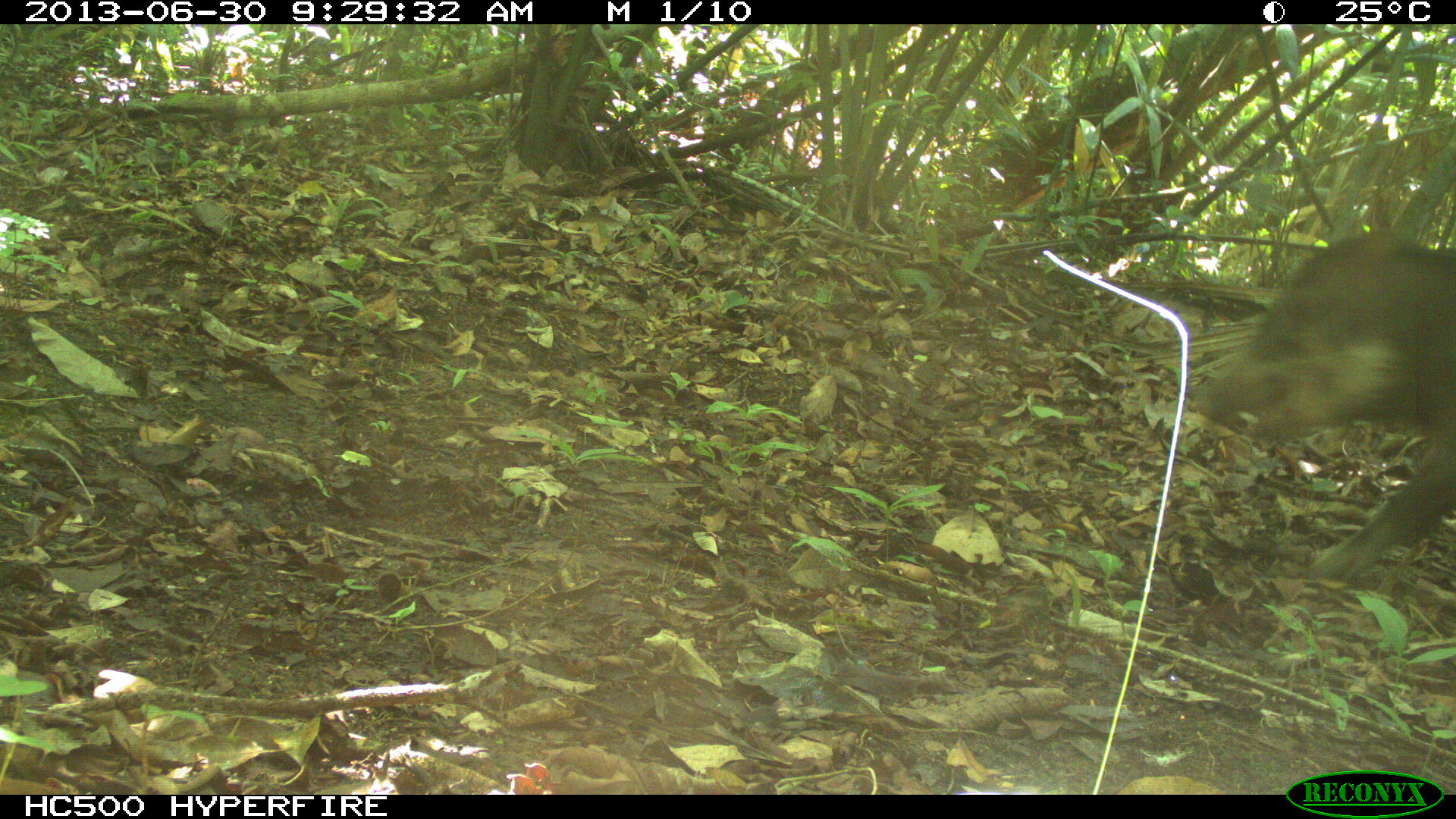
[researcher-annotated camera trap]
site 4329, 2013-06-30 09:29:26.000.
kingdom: Animalia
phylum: Chordata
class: Mammalia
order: Artiodactyla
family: Tayassuidae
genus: Tayassu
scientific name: Tayassu pecari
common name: white-lipped peccary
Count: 5.